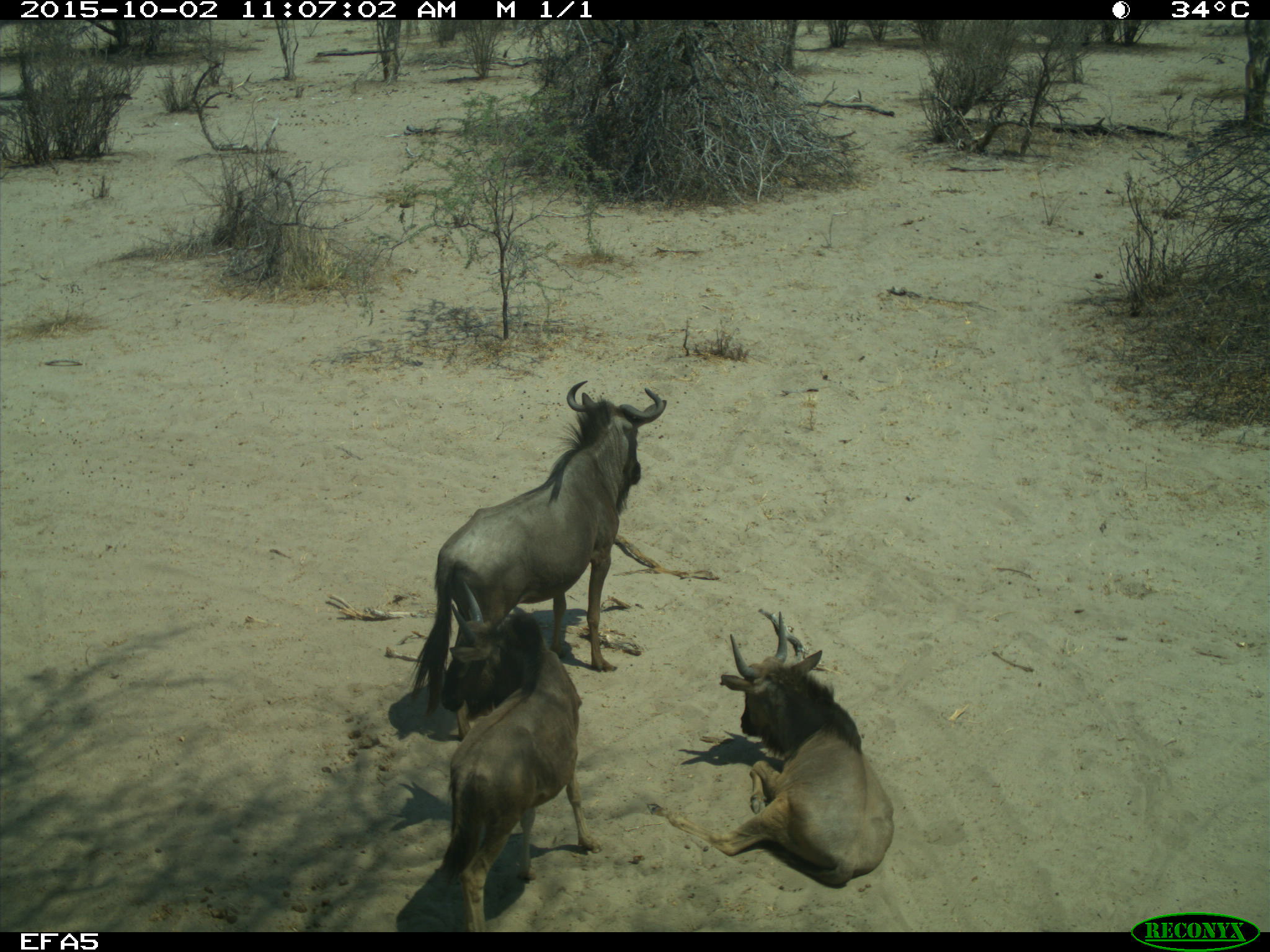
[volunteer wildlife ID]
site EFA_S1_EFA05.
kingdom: Animalia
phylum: Chordata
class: Mammalia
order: Artiodactyla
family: Bovidae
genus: Connochaetes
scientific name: Connochaetes taurinus taurinus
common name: blue wildebeest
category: wildebeestblue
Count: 3.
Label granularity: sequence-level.